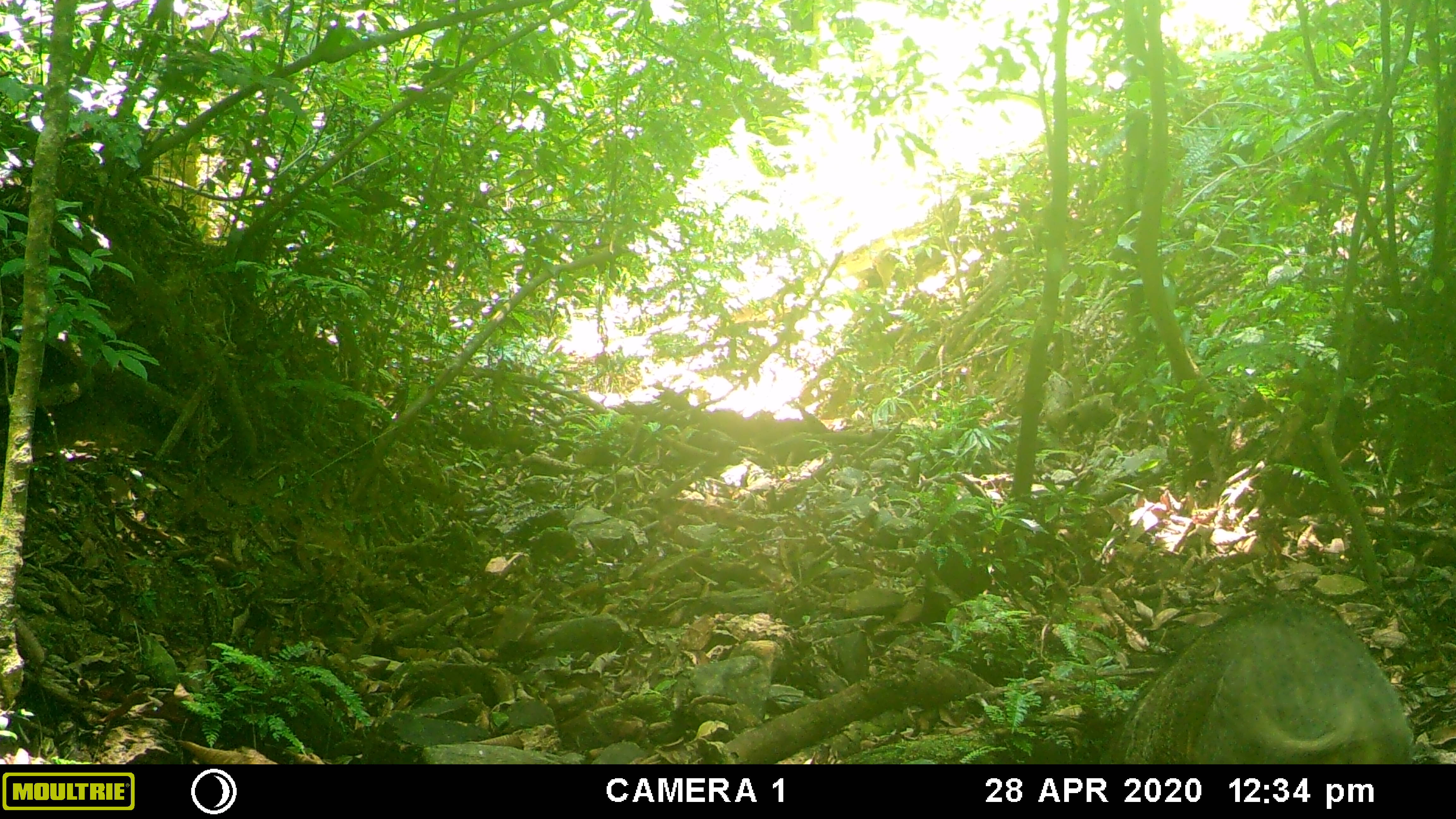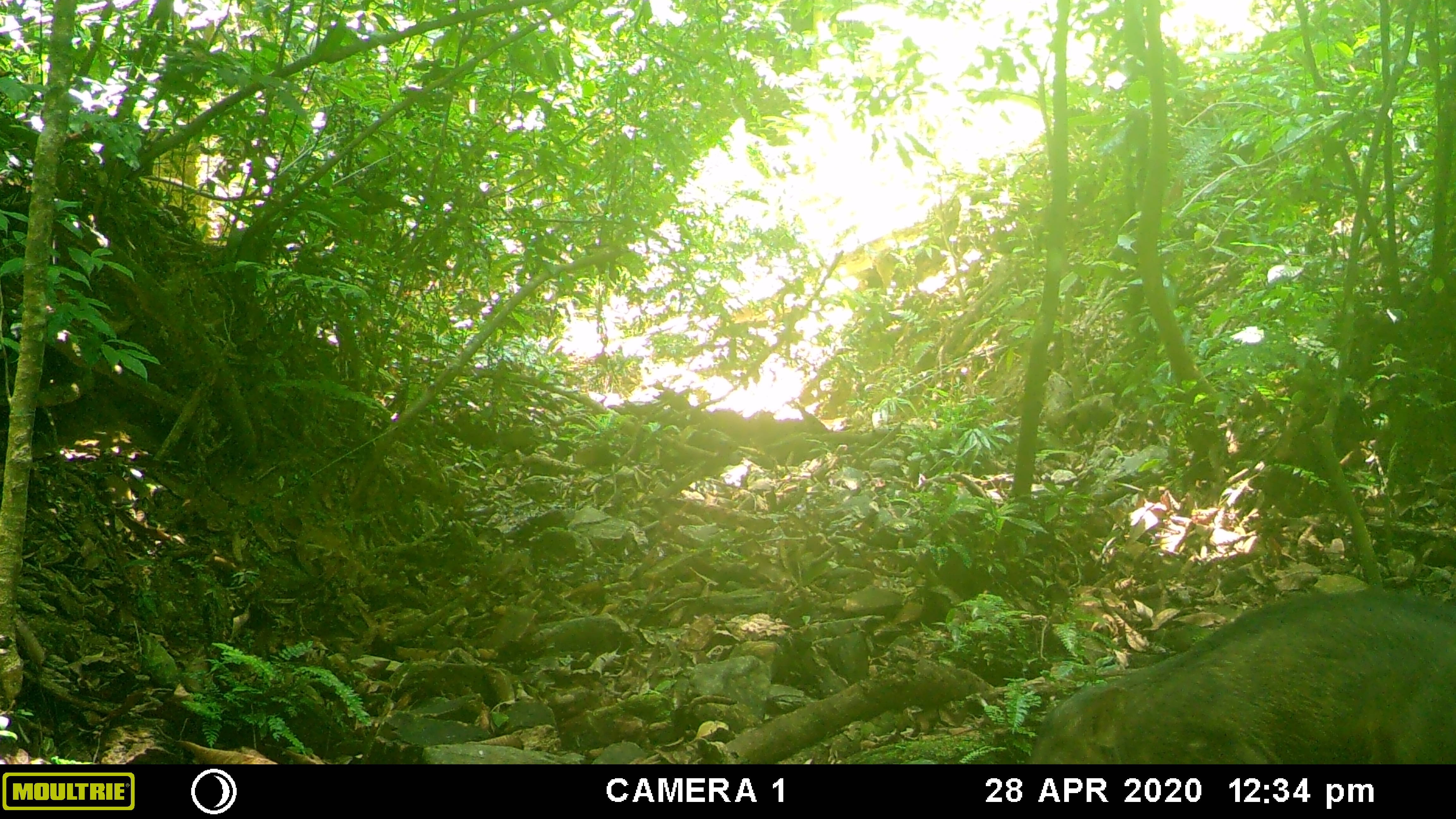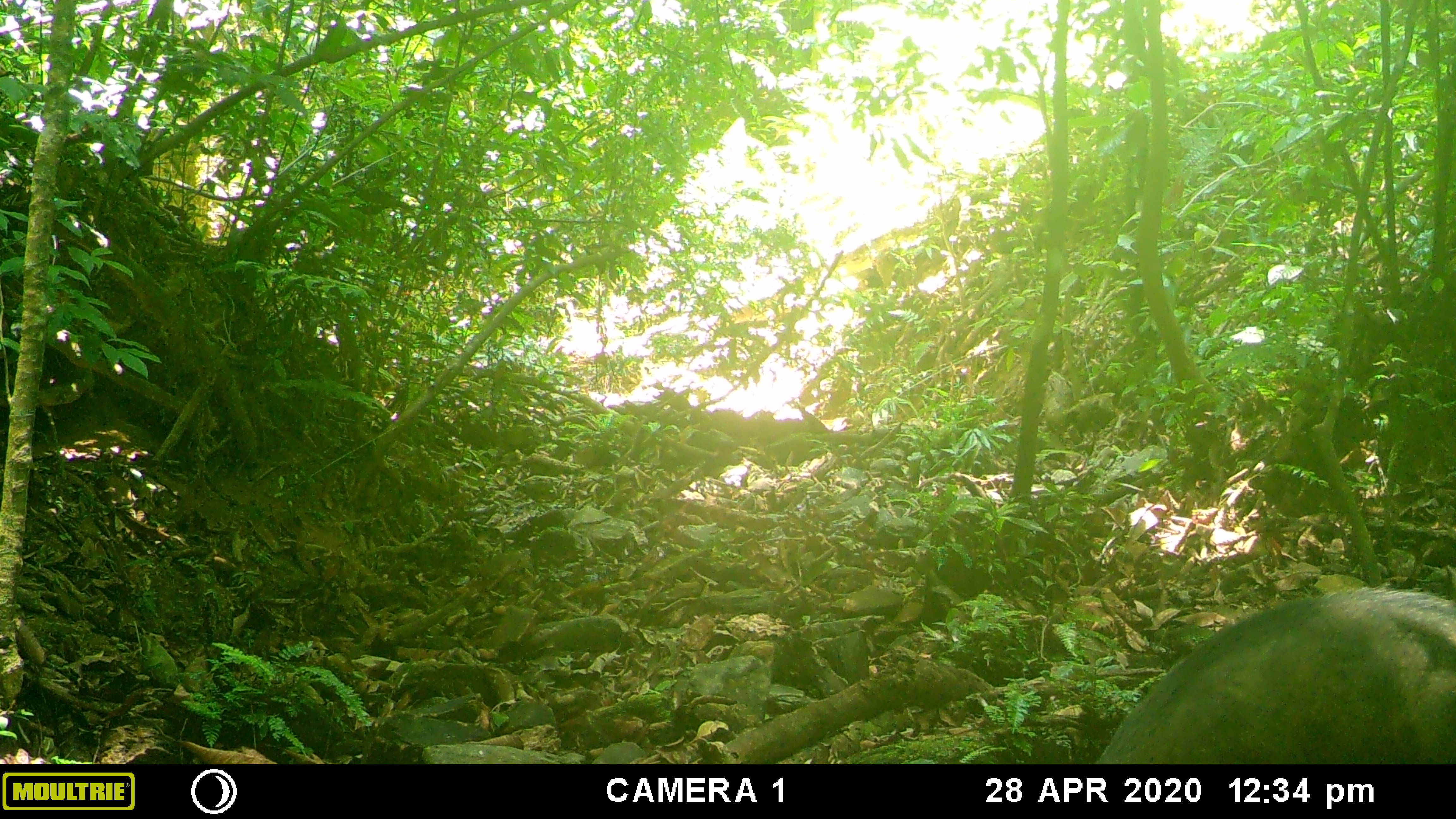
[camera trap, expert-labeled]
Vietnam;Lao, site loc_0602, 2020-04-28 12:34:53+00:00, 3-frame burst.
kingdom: Animalia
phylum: Chordata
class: Mammalia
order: Artiodactyla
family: Suidae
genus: Sus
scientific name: Sus scrofa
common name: eurasian wild pig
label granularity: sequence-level